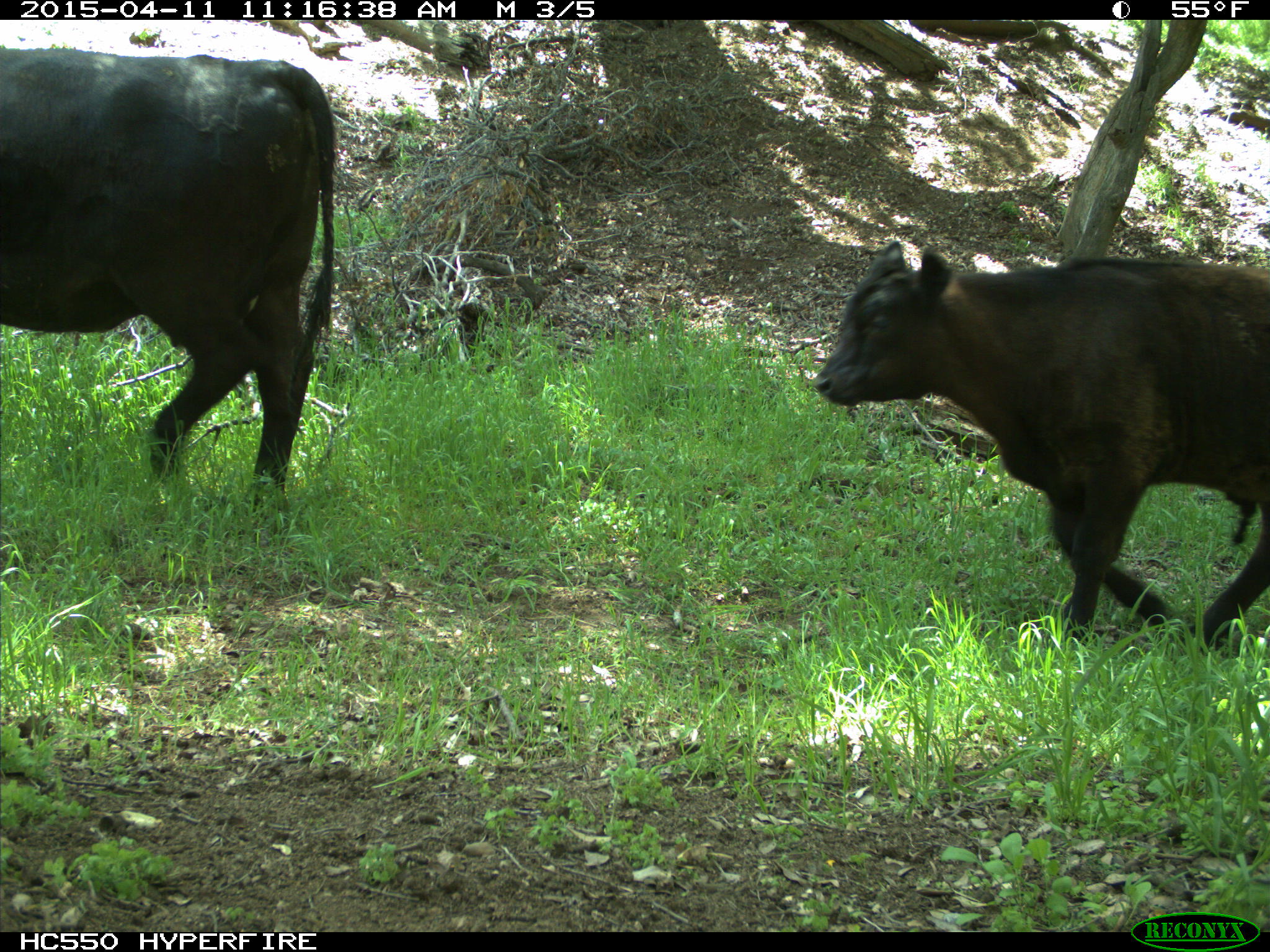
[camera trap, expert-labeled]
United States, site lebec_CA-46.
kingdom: Animalia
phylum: Chordata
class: Mammalia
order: Artiodactyla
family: Bovidae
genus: Bos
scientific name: Bos taurus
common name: domestic cow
Bos taurus (domestic cow).